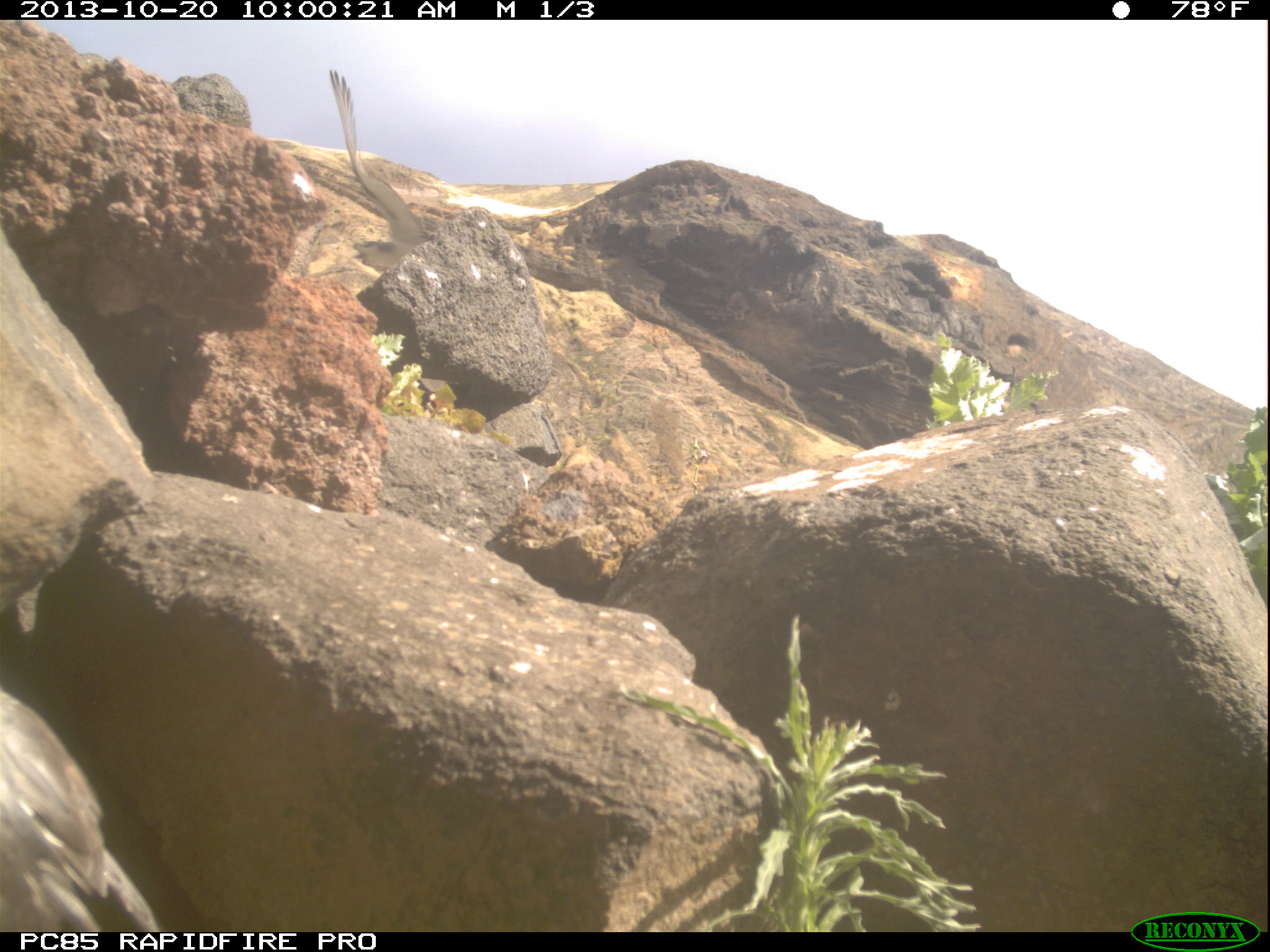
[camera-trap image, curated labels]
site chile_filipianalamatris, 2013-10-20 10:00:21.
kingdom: Animalia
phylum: Chordata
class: Aves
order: Procellariiformes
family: Procellariidae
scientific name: Procellariidae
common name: petrel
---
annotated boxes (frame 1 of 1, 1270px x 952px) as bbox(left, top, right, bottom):
petrel: bbox(2, 654, 156, 928); bbox(319, 66, 422, 297)